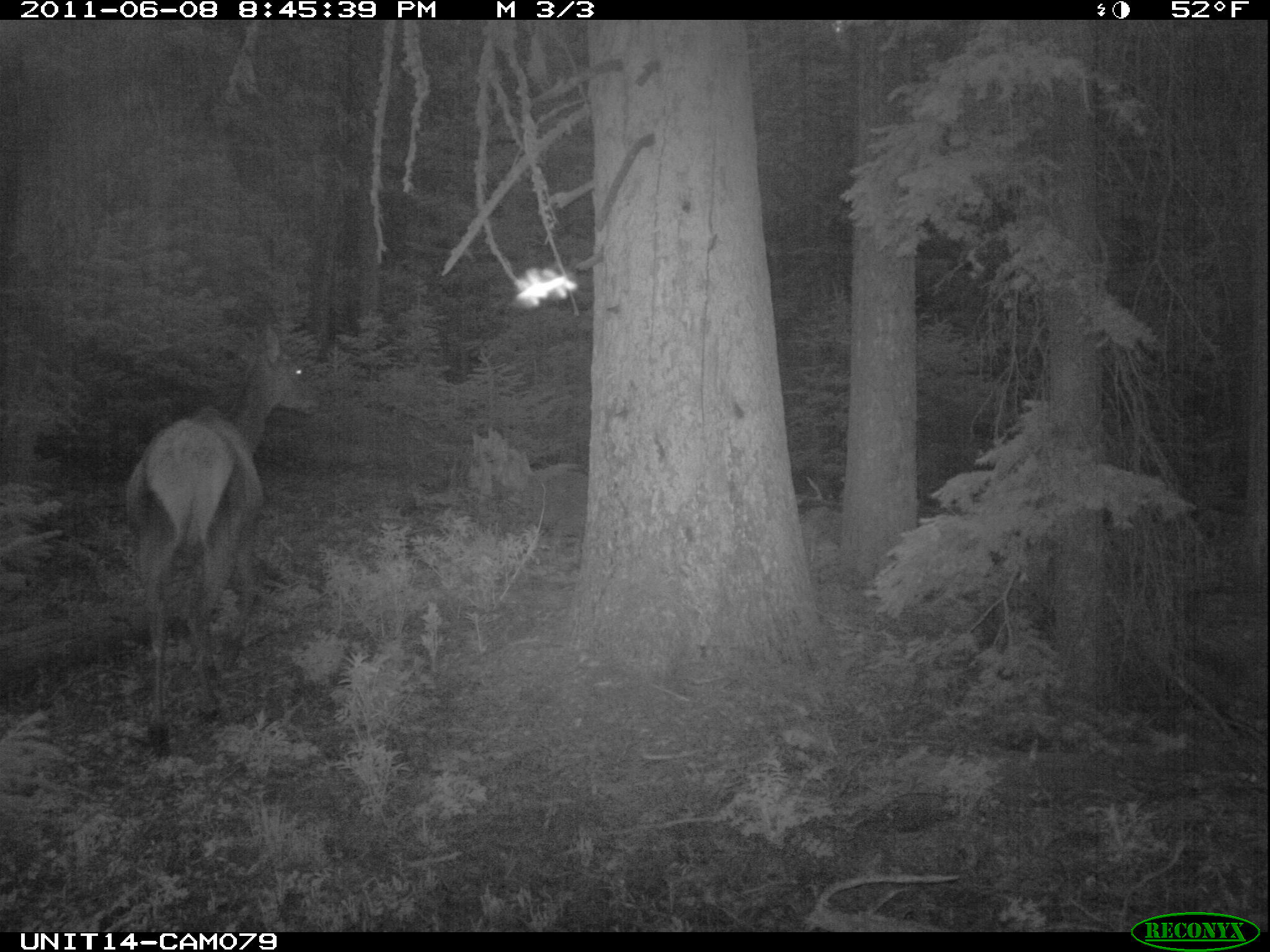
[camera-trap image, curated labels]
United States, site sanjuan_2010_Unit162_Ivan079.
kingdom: Animalia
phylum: Chordata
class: Mammalia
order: Artiodactyla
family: Cervidae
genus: Cervus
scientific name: Cervus elaphus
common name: red deer